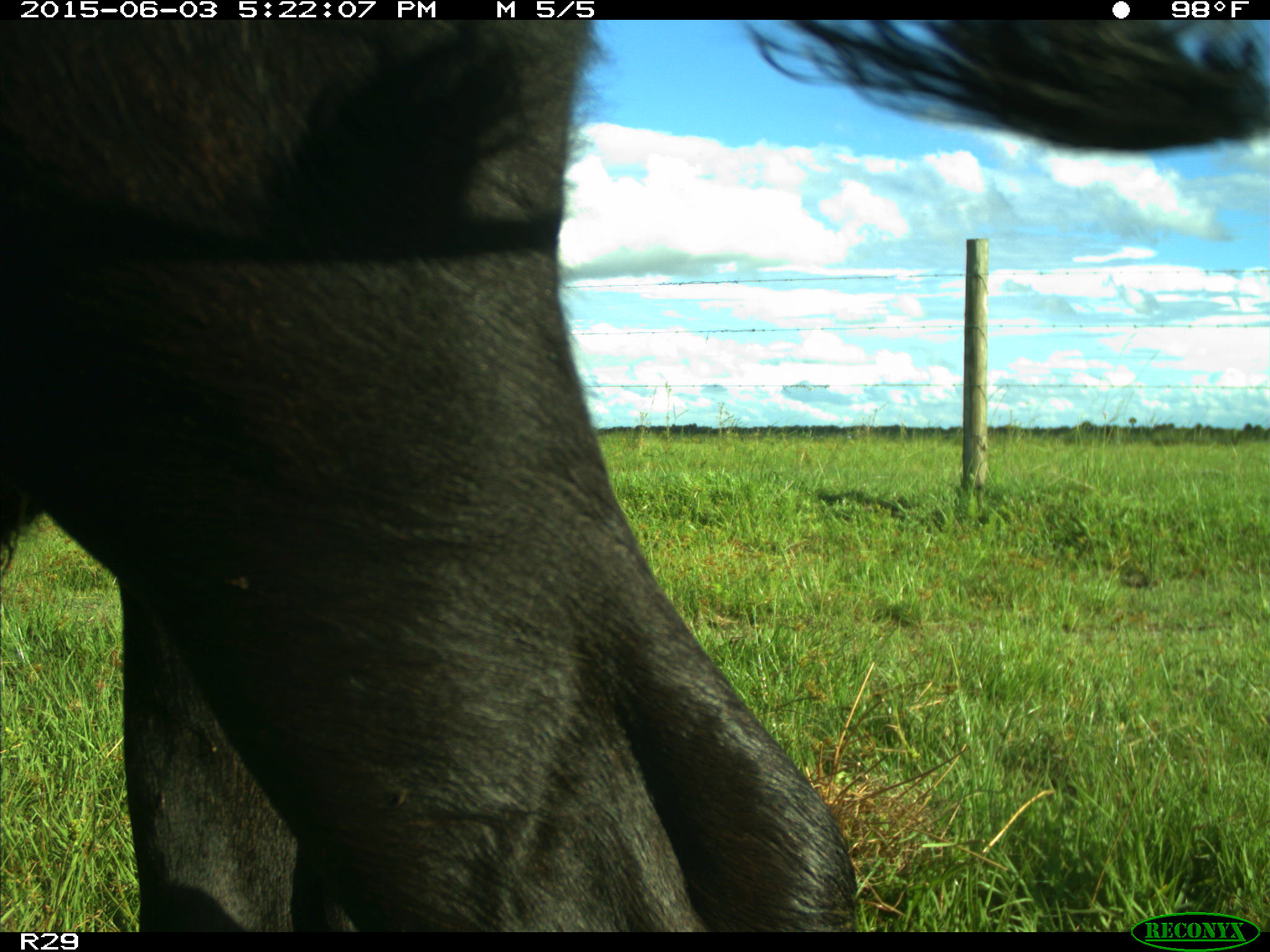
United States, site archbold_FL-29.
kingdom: Animalia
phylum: Chordata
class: Mammalia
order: Artiodactyla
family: Bovidae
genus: Bos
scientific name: Bos taurus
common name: domestic cow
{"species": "Bos taurus (domestic cow)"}